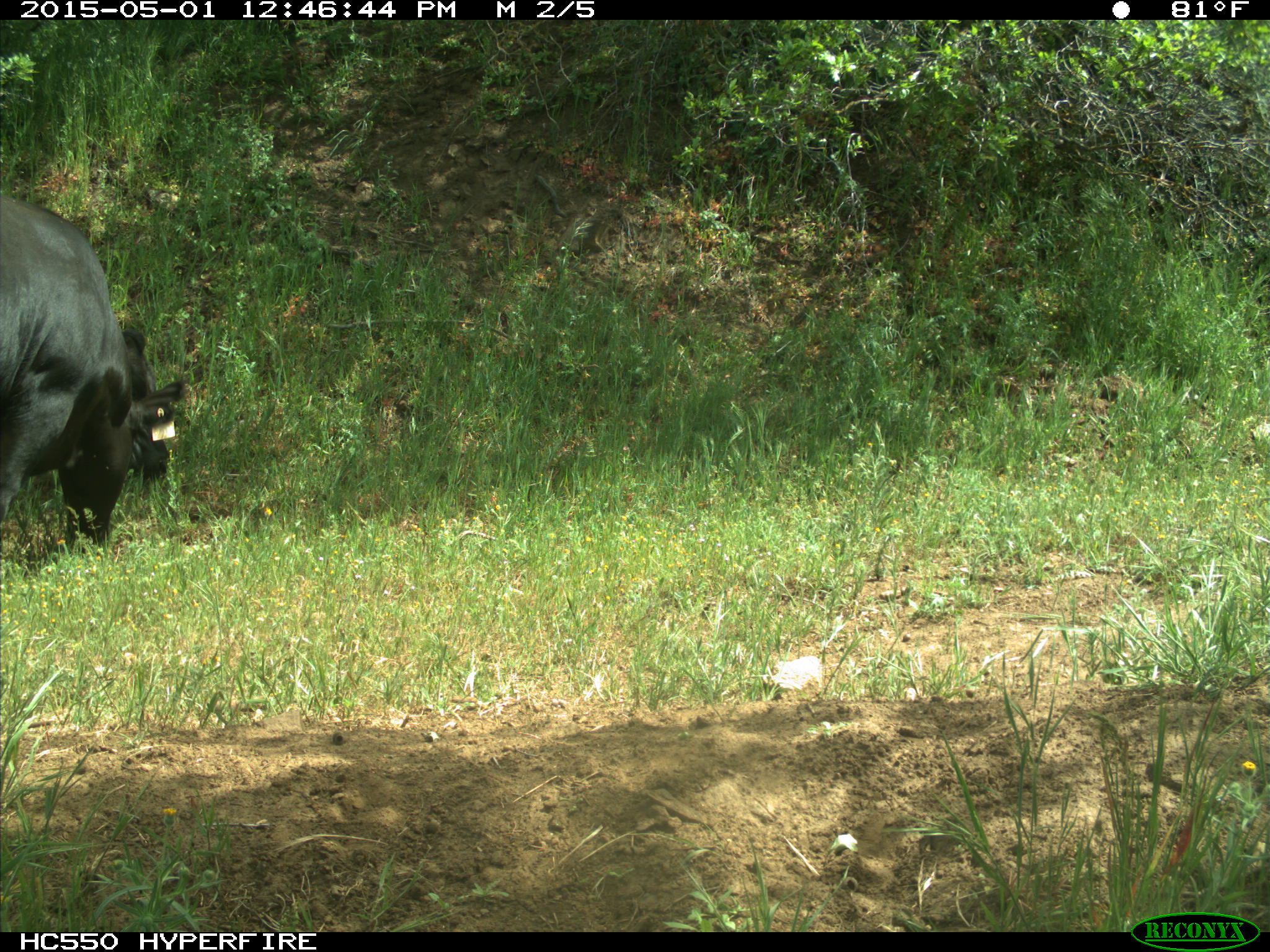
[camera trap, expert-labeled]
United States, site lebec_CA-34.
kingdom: Animalia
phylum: Chordata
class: Mammalia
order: Artiodactyla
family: Bovidae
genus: Bos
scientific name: Bos taurus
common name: domestic cow